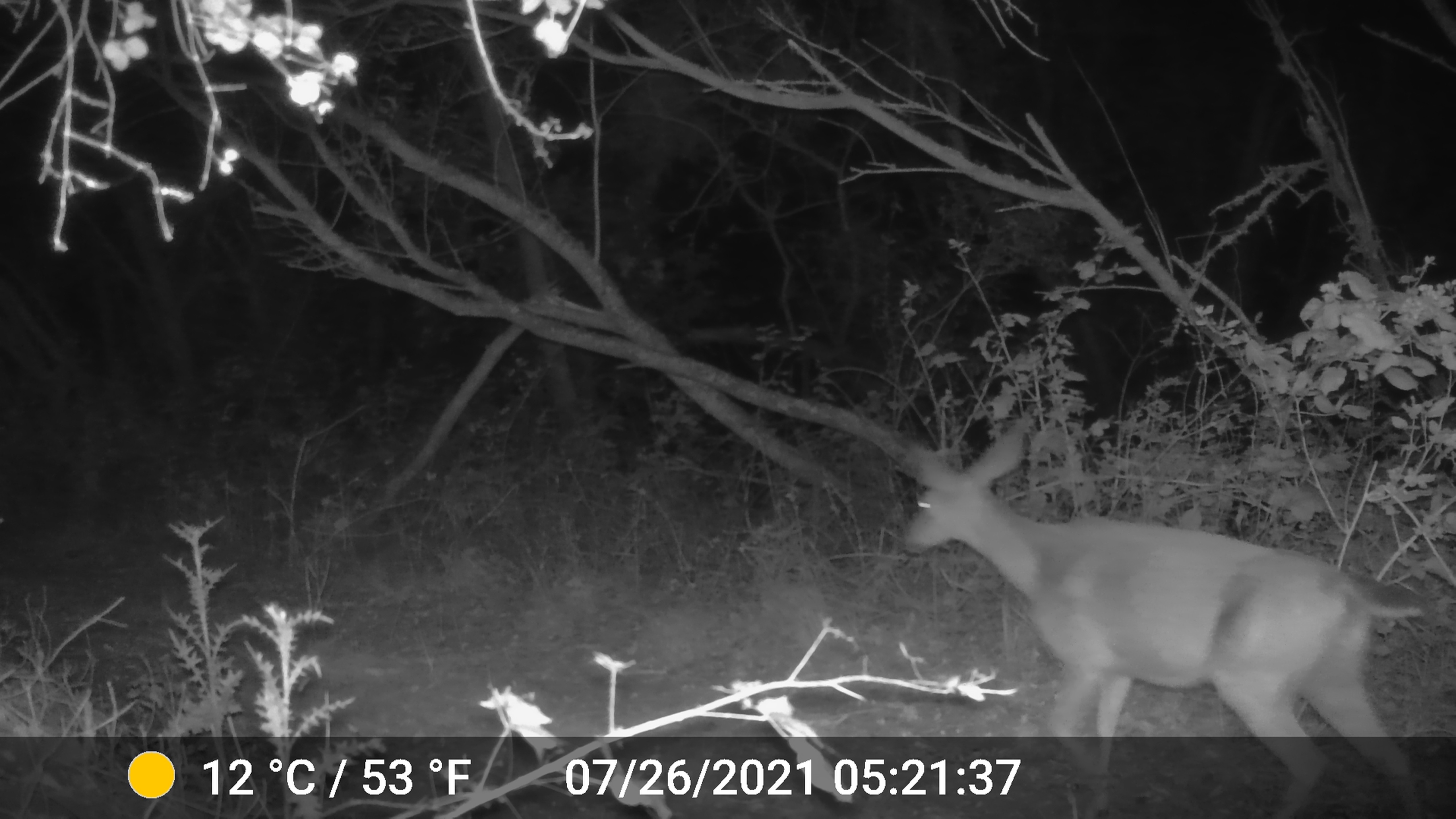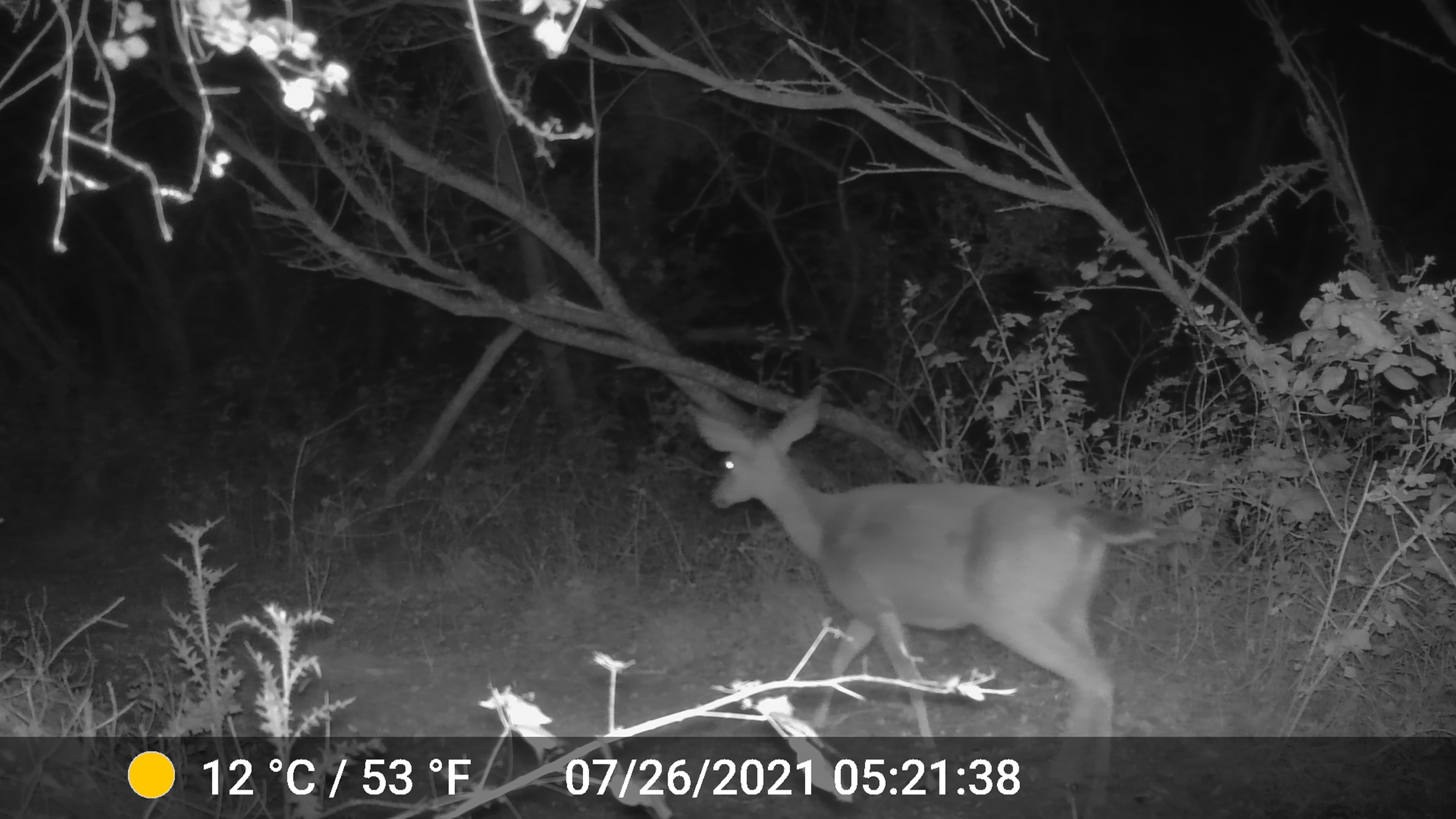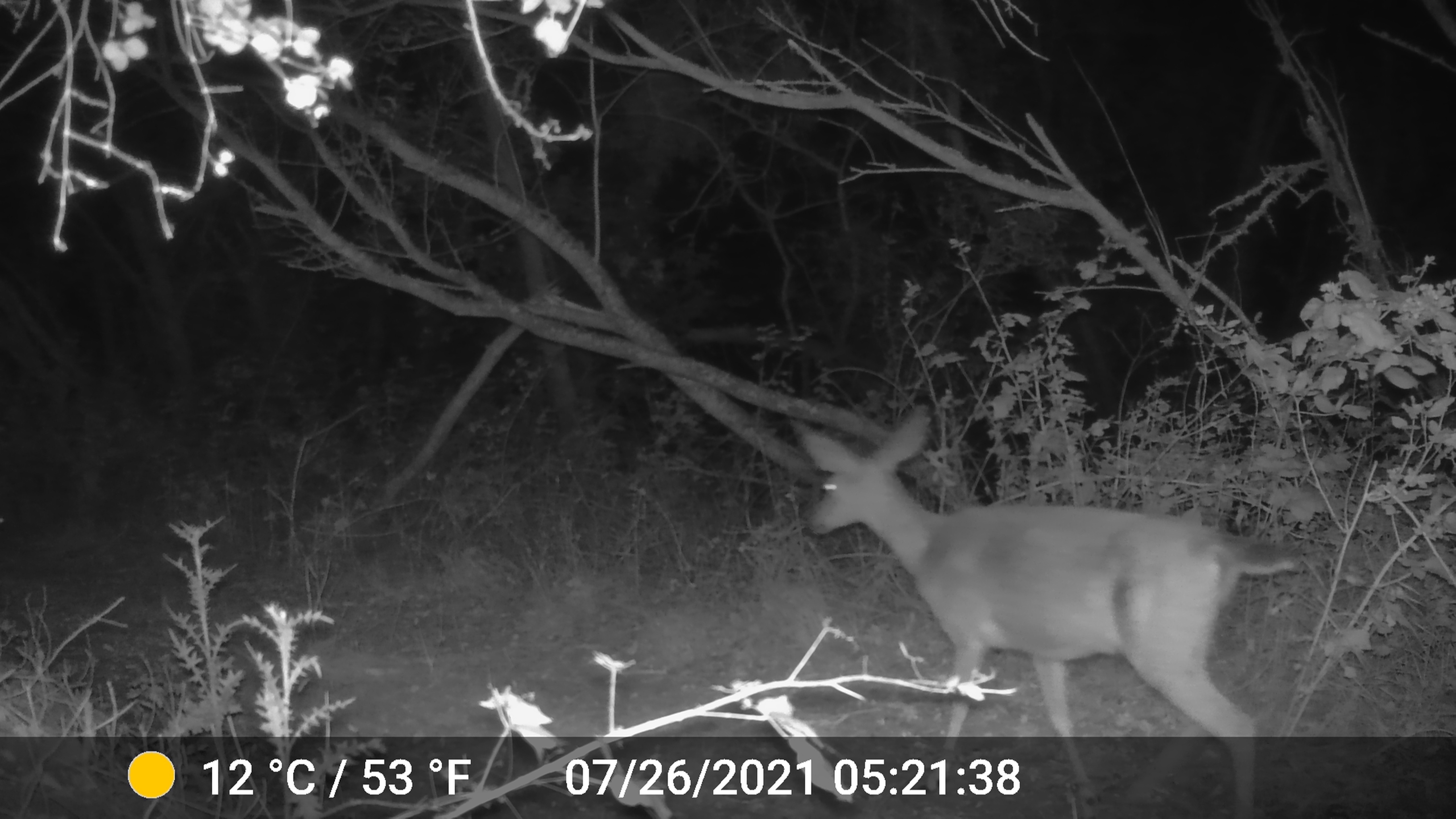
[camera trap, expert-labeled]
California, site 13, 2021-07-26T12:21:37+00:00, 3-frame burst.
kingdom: Animalia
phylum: Chordata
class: Mammalia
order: Artiodactyla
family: Cervidae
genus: Odocoileus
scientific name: Odocoileus hemionus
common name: mule deer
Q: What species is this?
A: Mule deer (Odocoileus hemionus).